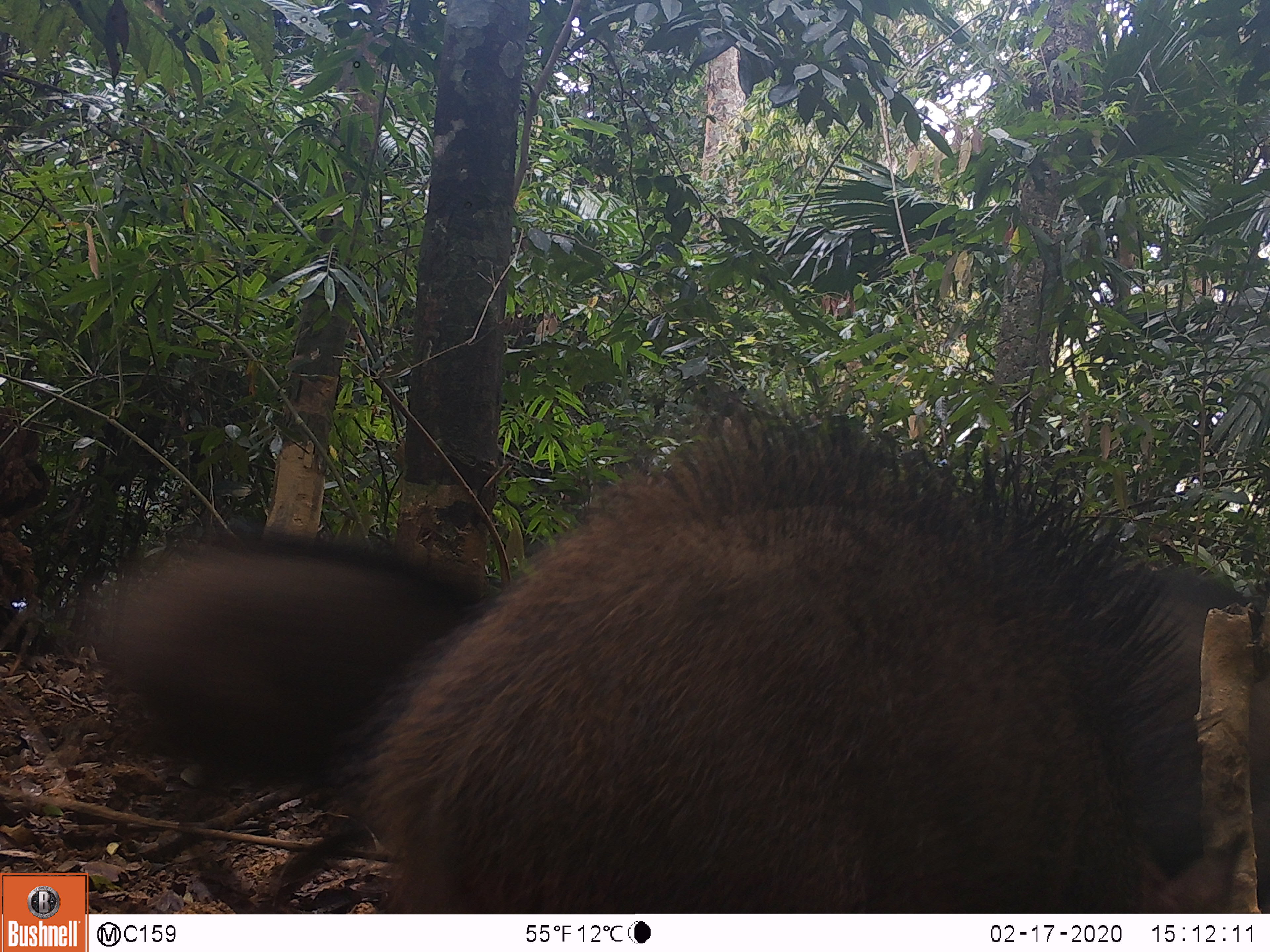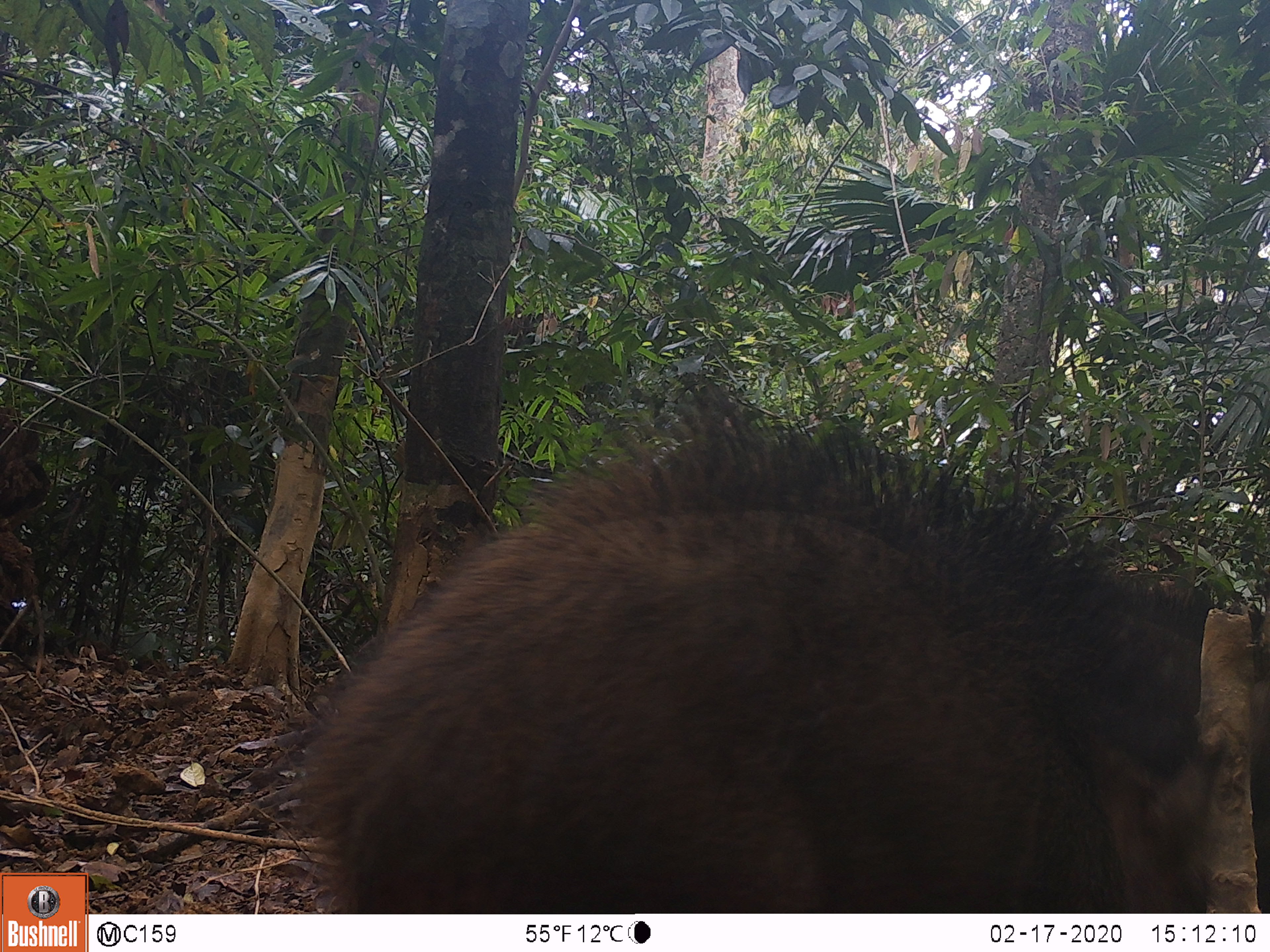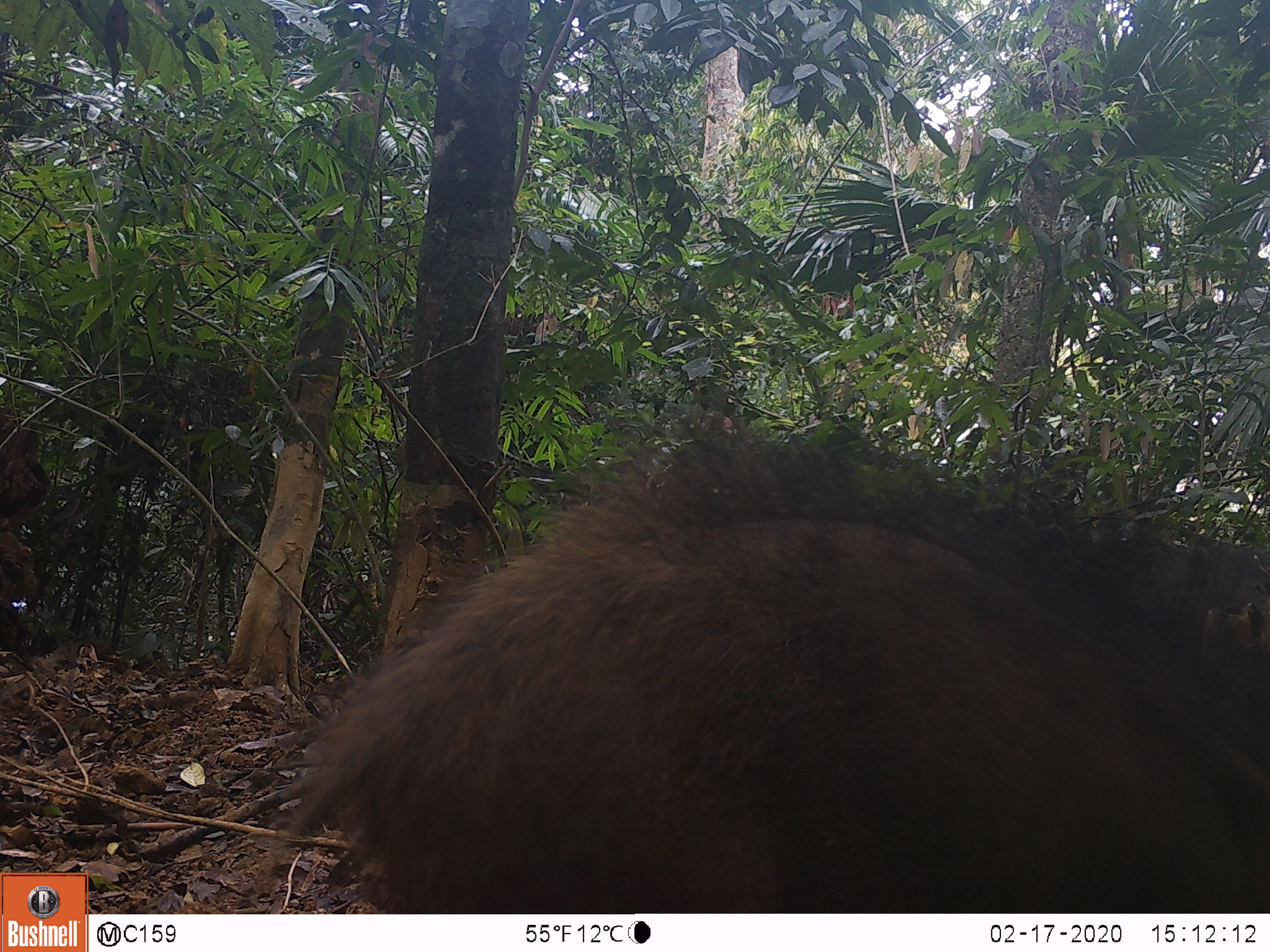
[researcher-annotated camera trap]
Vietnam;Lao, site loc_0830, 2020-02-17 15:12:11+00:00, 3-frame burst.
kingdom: Animalia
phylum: Chordata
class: Mammalia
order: Artiodactyla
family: Suidae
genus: Sus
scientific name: Sus scrofa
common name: eurasian wild pig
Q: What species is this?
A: Eurasian wild pig (Sus scrofa).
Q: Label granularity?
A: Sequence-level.